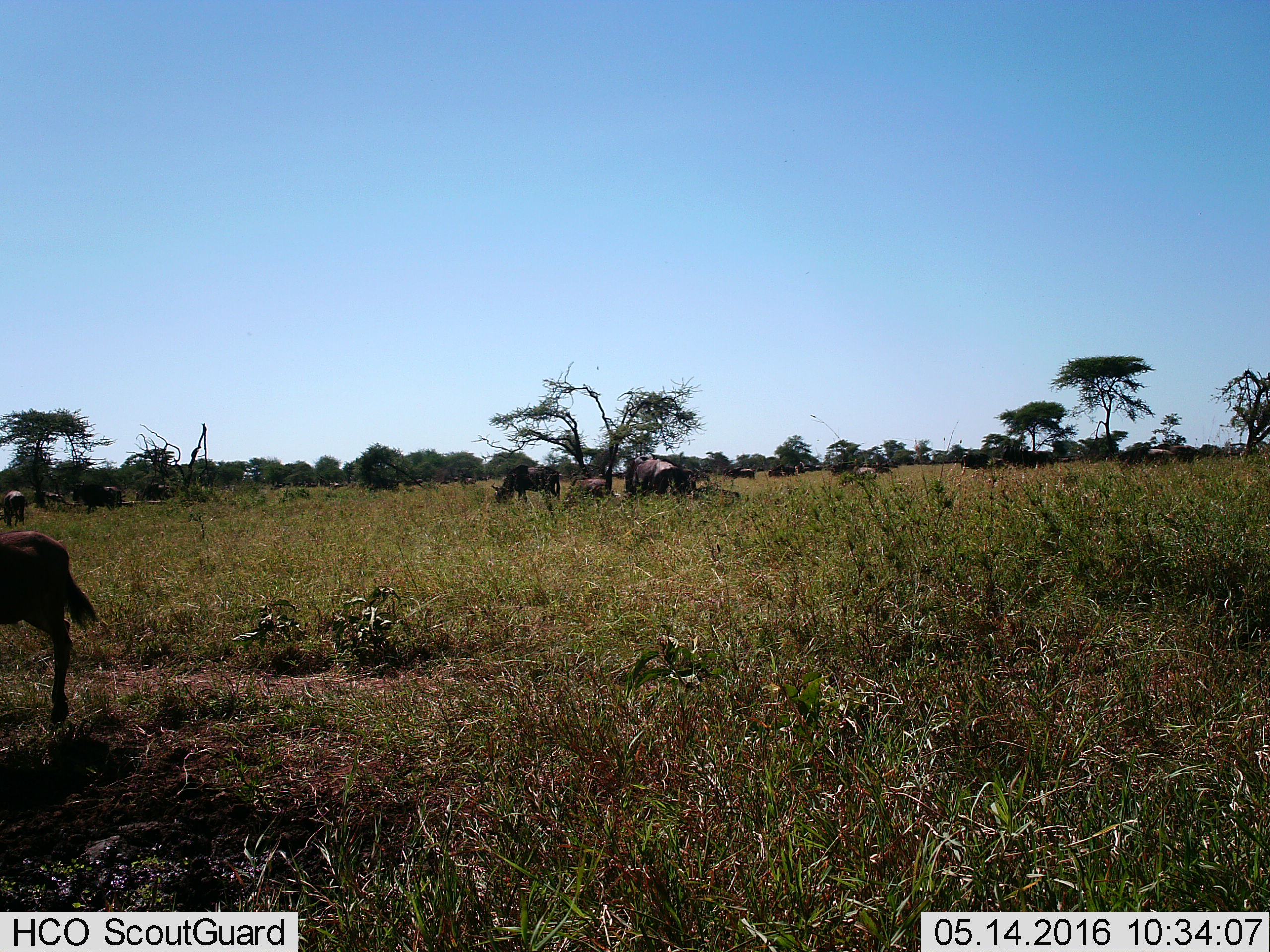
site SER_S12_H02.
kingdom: Animalia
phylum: Chordata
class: Mammalia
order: Artiodactyla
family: Bovidae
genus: Connochaetes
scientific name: Connochaetes taurinus taurinus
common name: blue wildebeest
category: wildebeestblue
Wildebeestblue (blue wildebeest) (Connochaetes taurinus taurinus), count 11-50. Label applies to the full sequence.